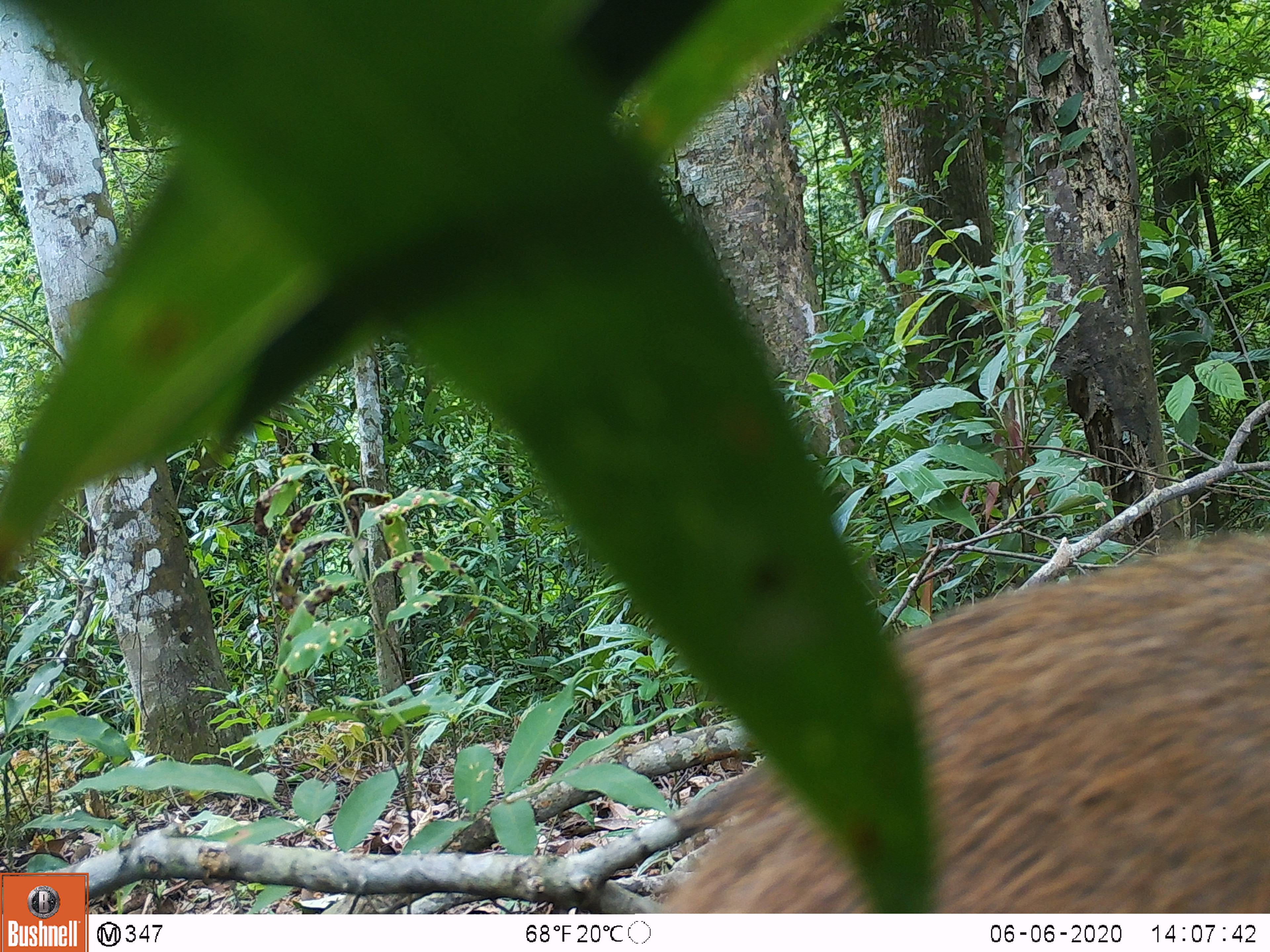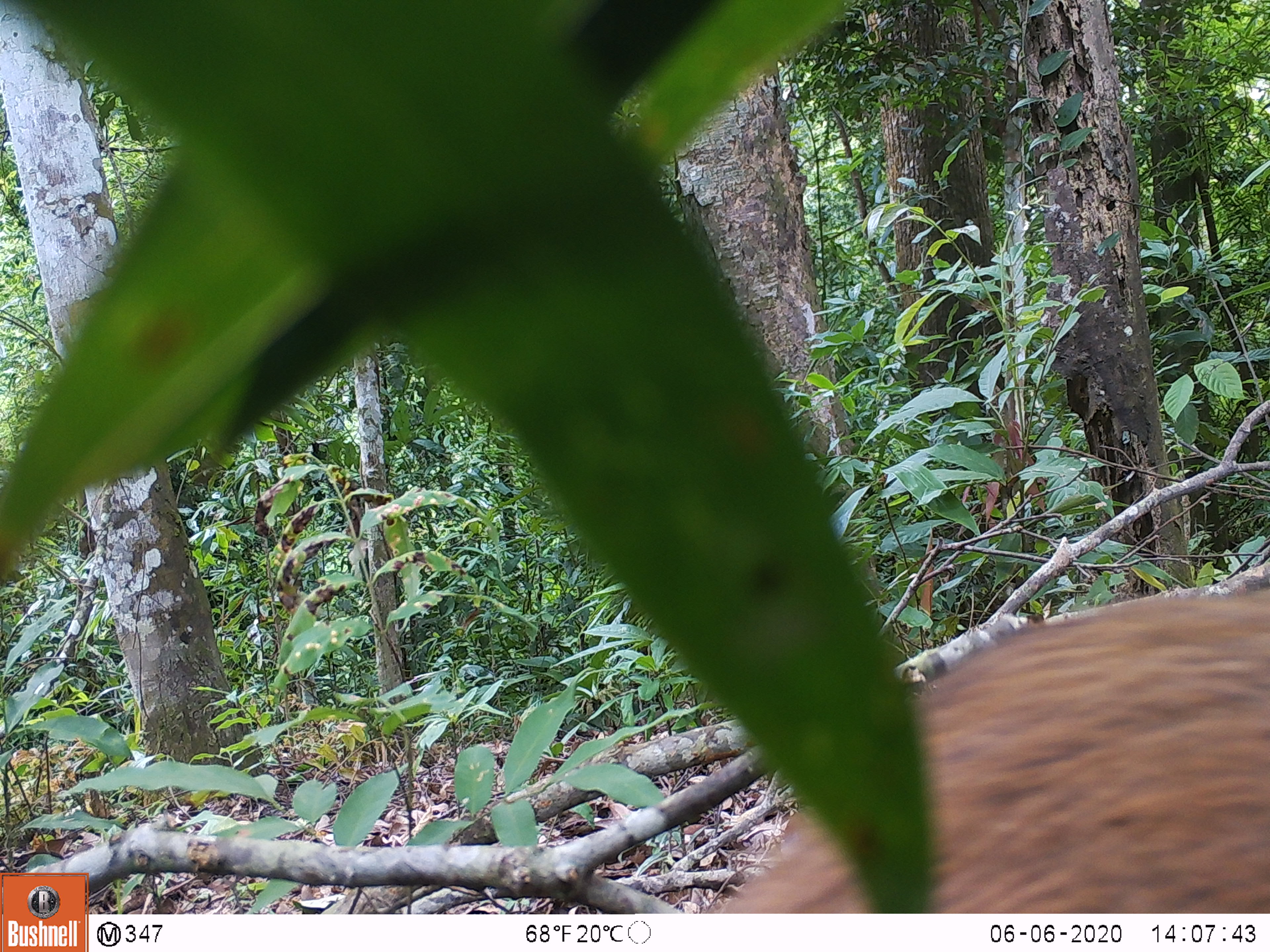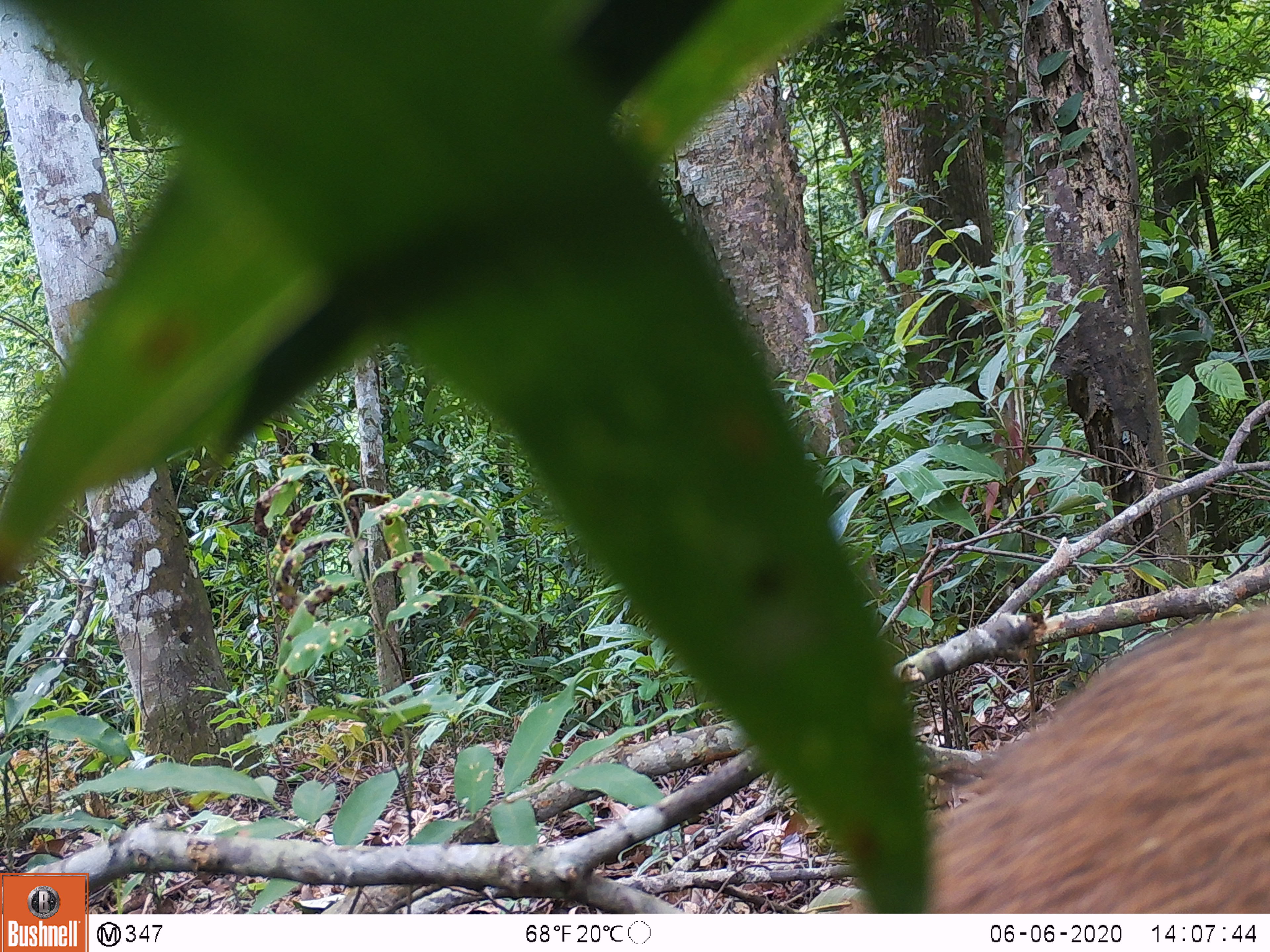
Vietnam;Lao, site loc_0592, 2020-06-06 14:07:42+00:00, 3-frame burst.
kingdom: Animalia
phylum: Chordata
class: Mammalia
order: Artiodactyla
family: Suidae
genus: Sus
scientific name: Sus scrofa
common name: eurasian wild pig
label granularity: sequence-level